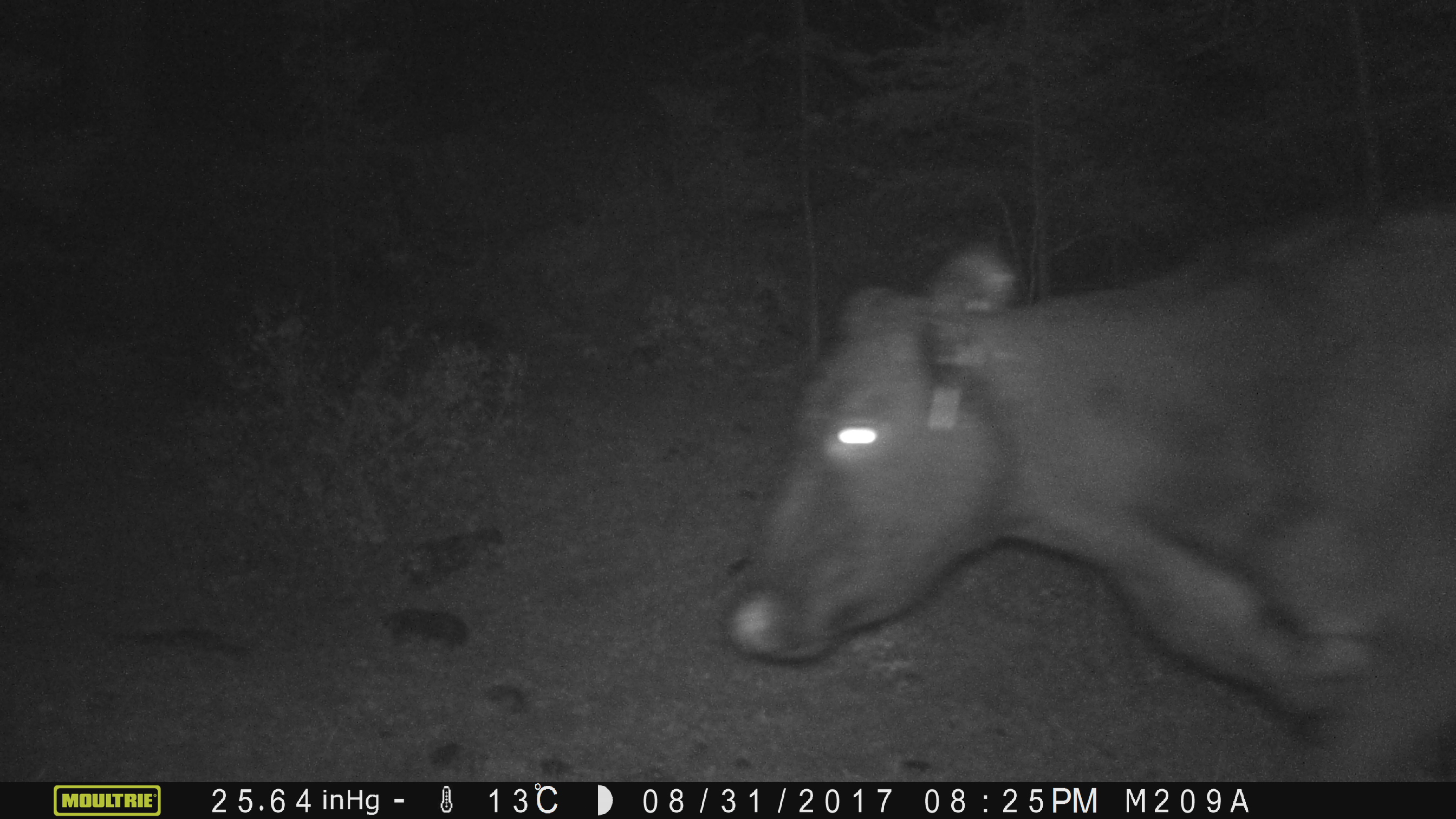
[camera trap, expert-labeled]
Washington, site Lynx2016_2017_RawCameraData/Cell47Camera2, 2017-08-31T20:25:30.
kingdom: Animalia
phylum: Chordata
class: Mammalia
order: Artiodactyla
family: Bovidae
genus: Bos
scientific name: Bos taurus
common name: domestic cattle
Domestic cattle (Bos taurus). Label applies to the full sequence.